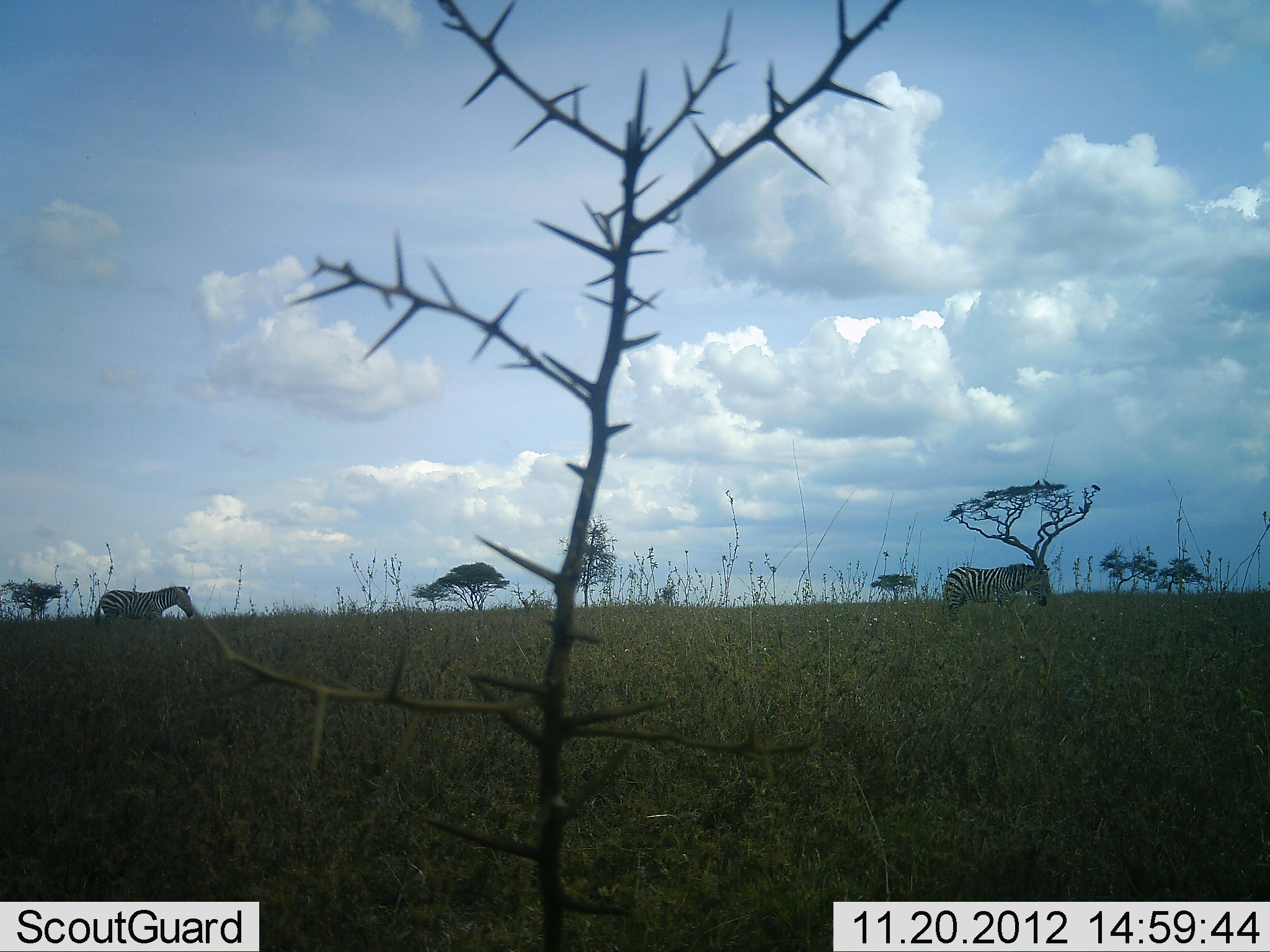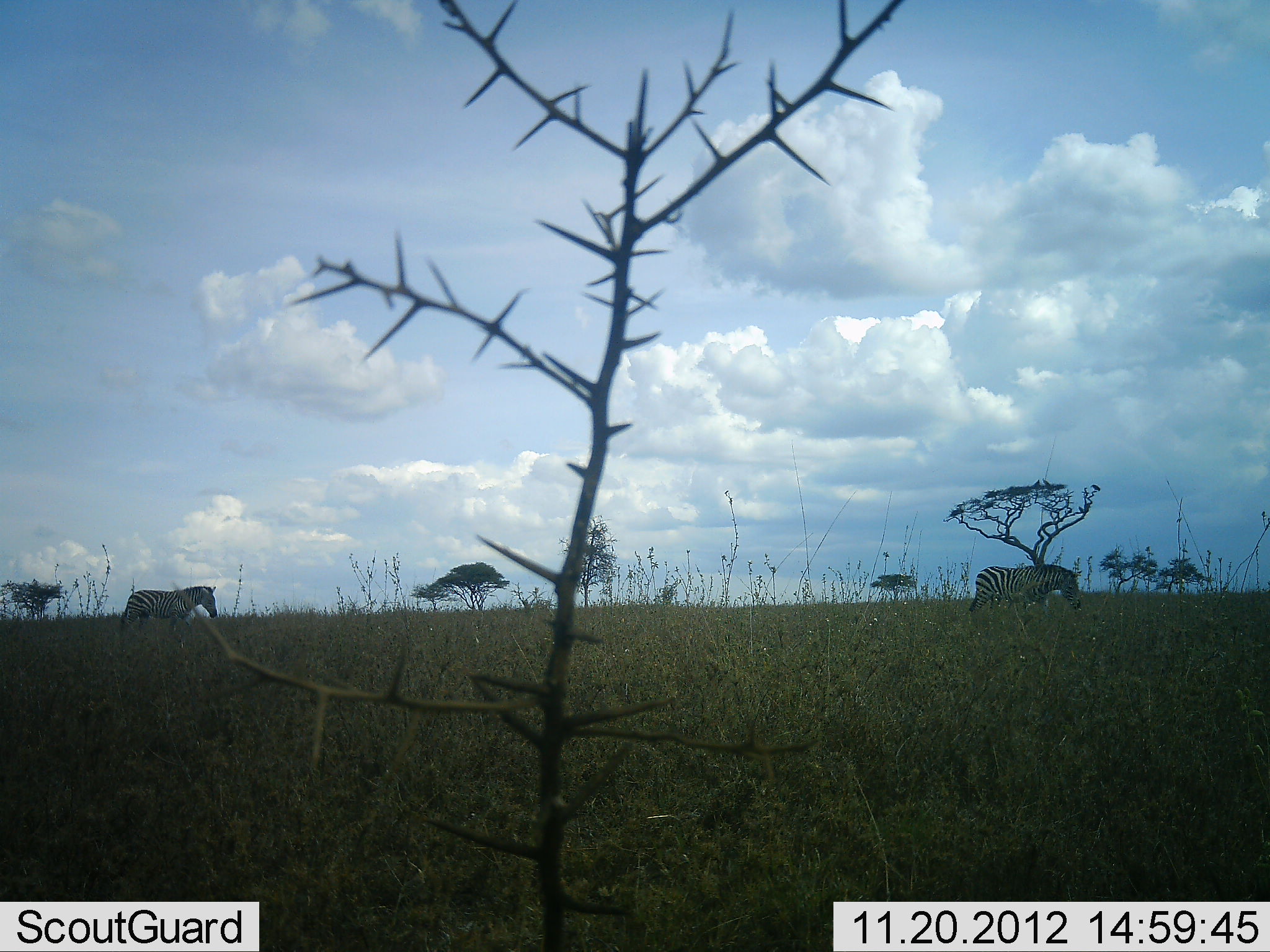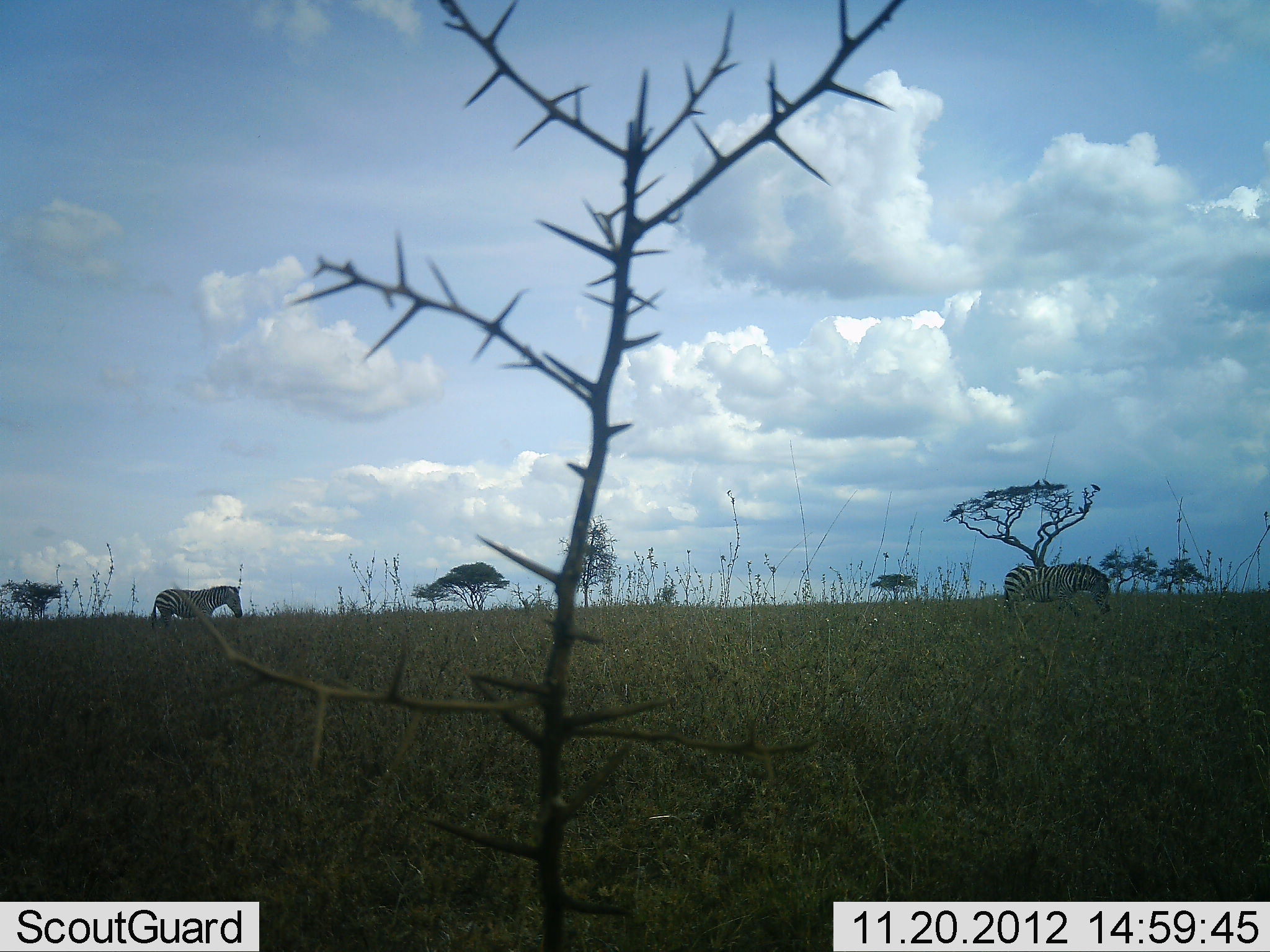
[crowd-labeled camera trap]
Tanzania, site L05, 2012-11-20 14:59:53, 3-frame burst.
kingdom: Animalia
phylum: Chordata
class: Mammalia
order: Perissodactyla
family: Equidae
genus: Equus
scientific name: Equus quagga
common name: plains zebra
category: zebra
Zebra (plains zebra) (Equus quagga), count 2. Behavior (volunteer vote fractions): standing 9%, resting 0%, moving 100%, interacting 0%. Young present (vote fraction): 9%. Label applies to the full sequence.